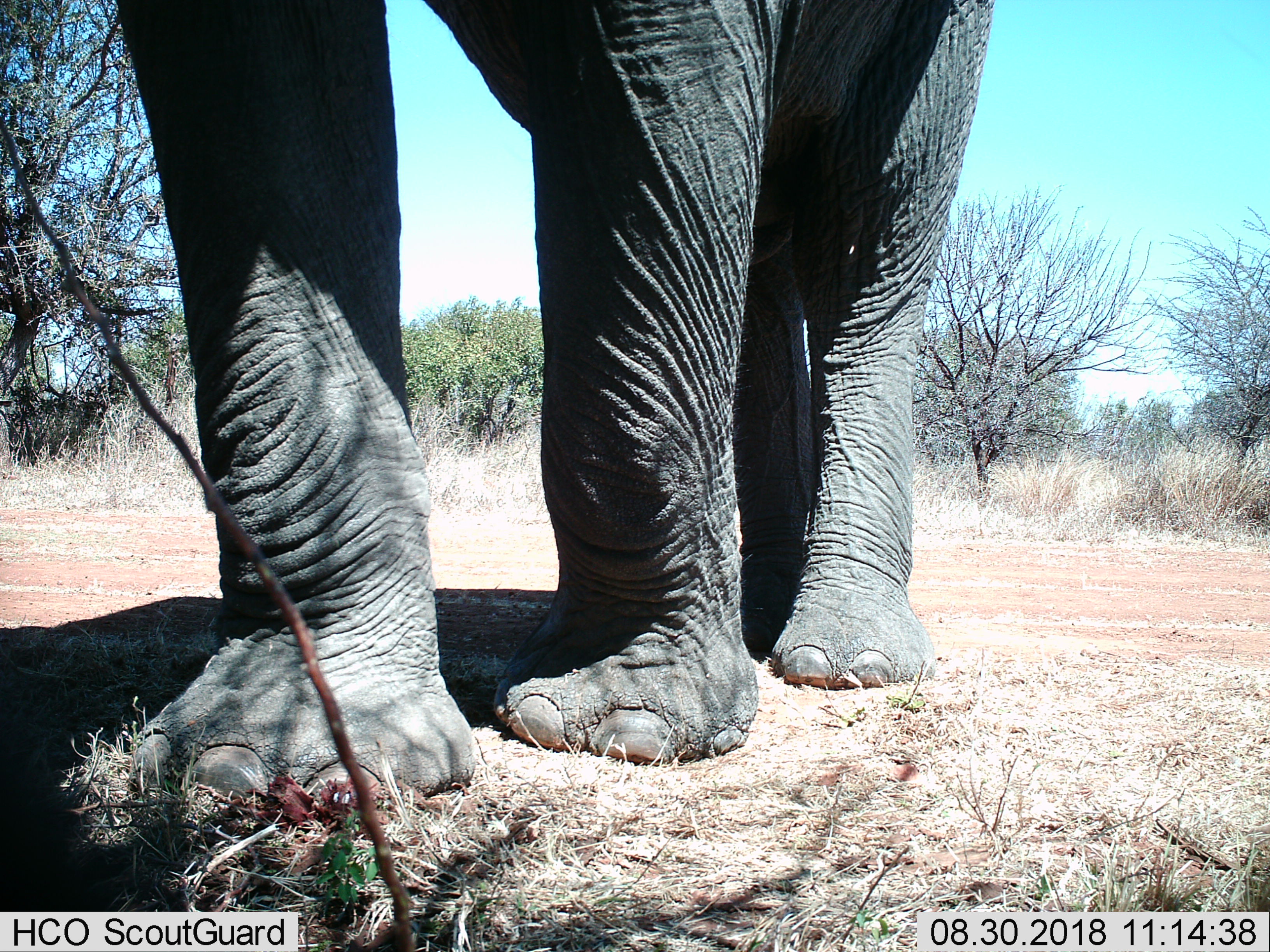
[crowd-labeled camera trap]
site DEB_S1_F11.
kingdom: Animalia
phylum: Chordata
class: Mammalia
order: Proboscidea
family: Elephantidae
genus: Loxodonta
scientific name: Loxodonta africana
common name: african bush elephant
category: elephant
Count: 1.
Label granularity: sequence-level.